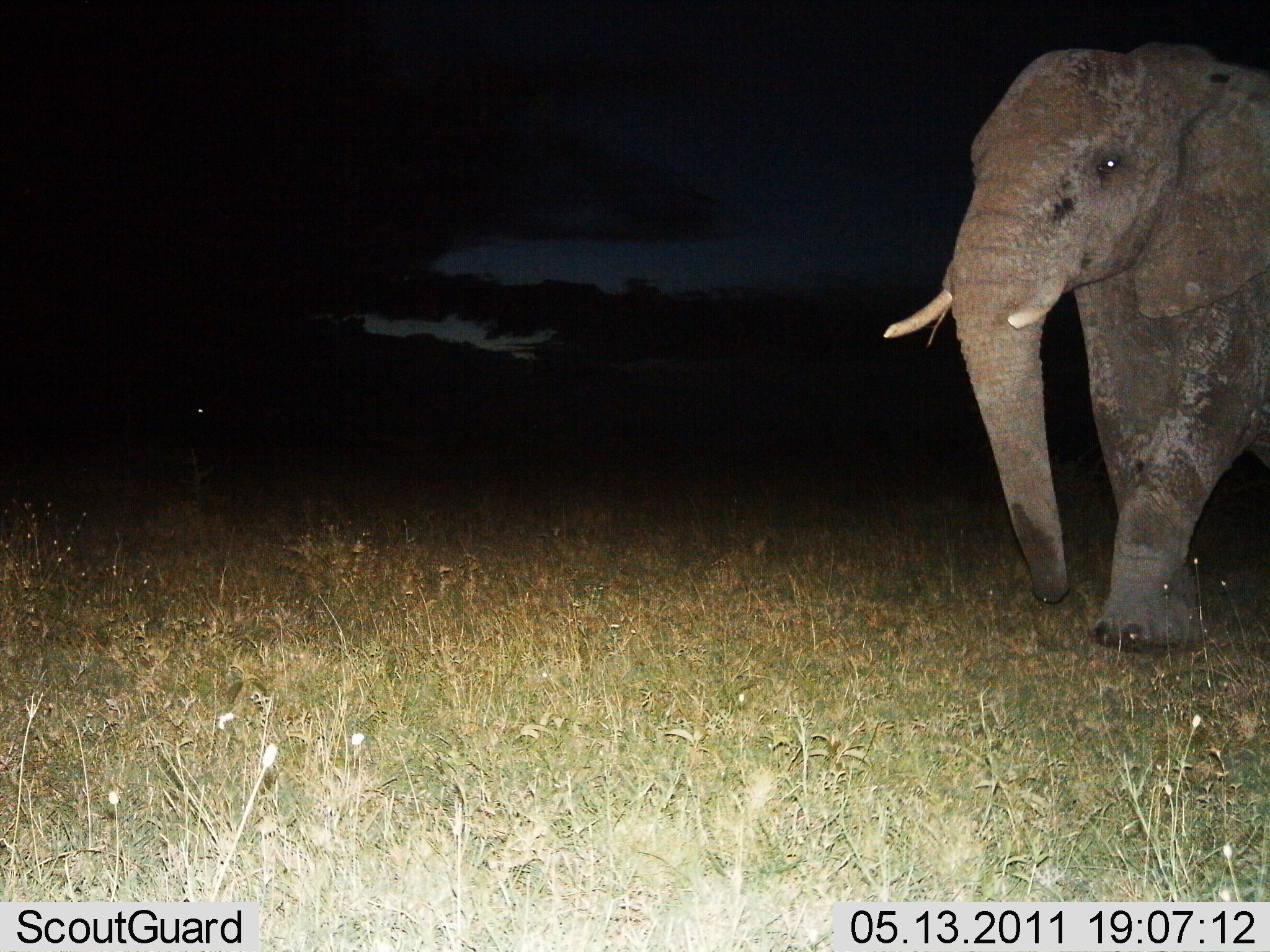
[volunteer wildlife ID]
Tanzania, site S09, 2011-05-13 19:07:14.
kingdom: Animalia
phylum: Chordata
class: Mammalia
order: Proboscidea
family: Elephantidae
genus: Loxodonta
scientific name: Loxodonta africana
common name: african bush elephant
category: elephant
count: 1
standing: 20%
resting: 0%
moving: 80%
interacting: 0%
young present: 0%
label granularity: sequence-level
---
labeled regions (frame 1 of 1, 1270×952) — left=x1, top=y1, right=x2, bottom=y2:
animal: left=880, top=40, right=1270, bottom=661